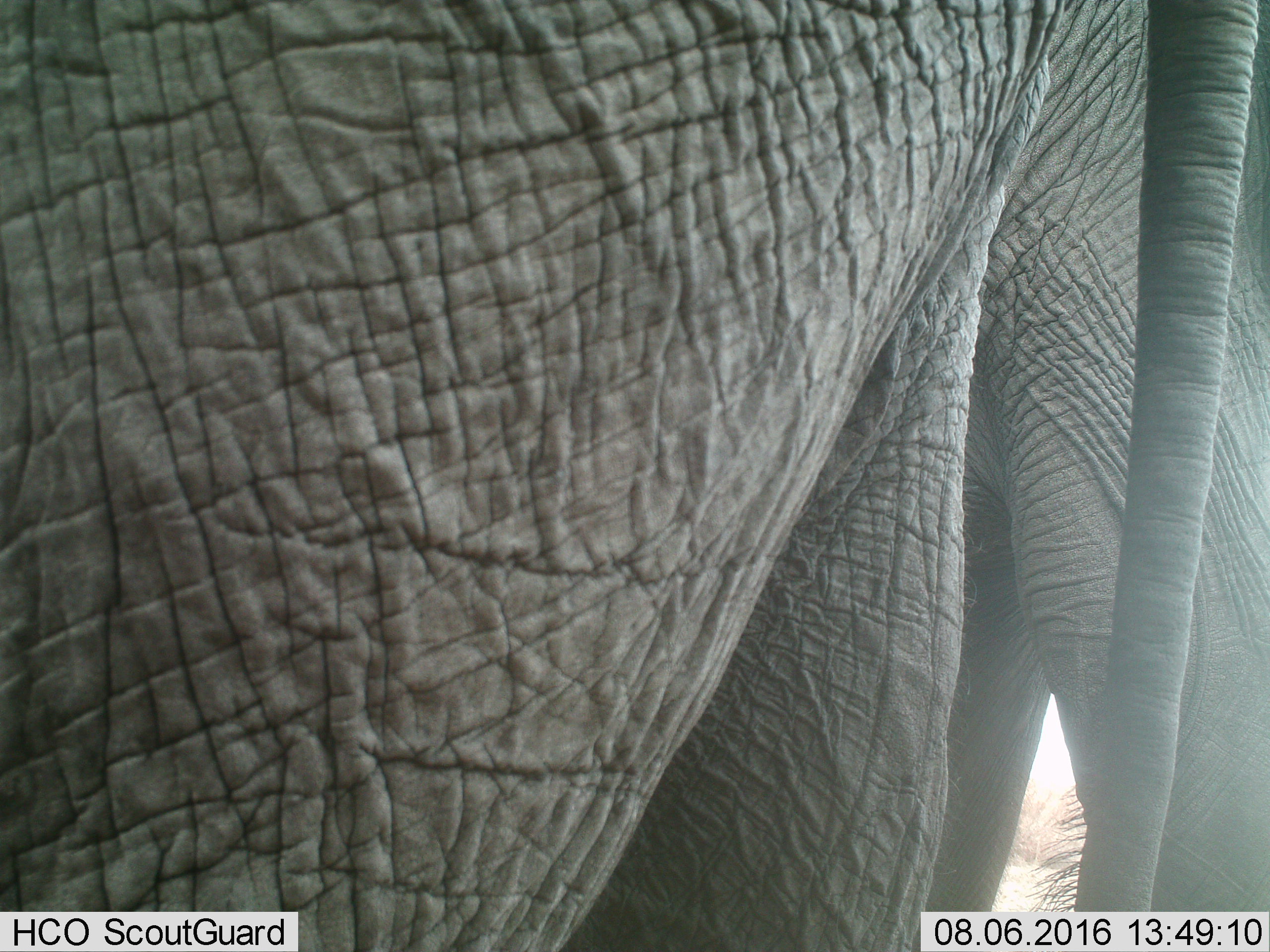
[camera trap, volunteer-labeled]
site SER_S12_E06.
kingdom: Animalia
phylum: Chordata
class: Mammalia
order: Proboscidea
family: Elephantidae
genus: Loxodonta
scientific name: Loxodonta africana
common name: african bush elephant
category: elephant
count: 2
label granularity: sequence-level